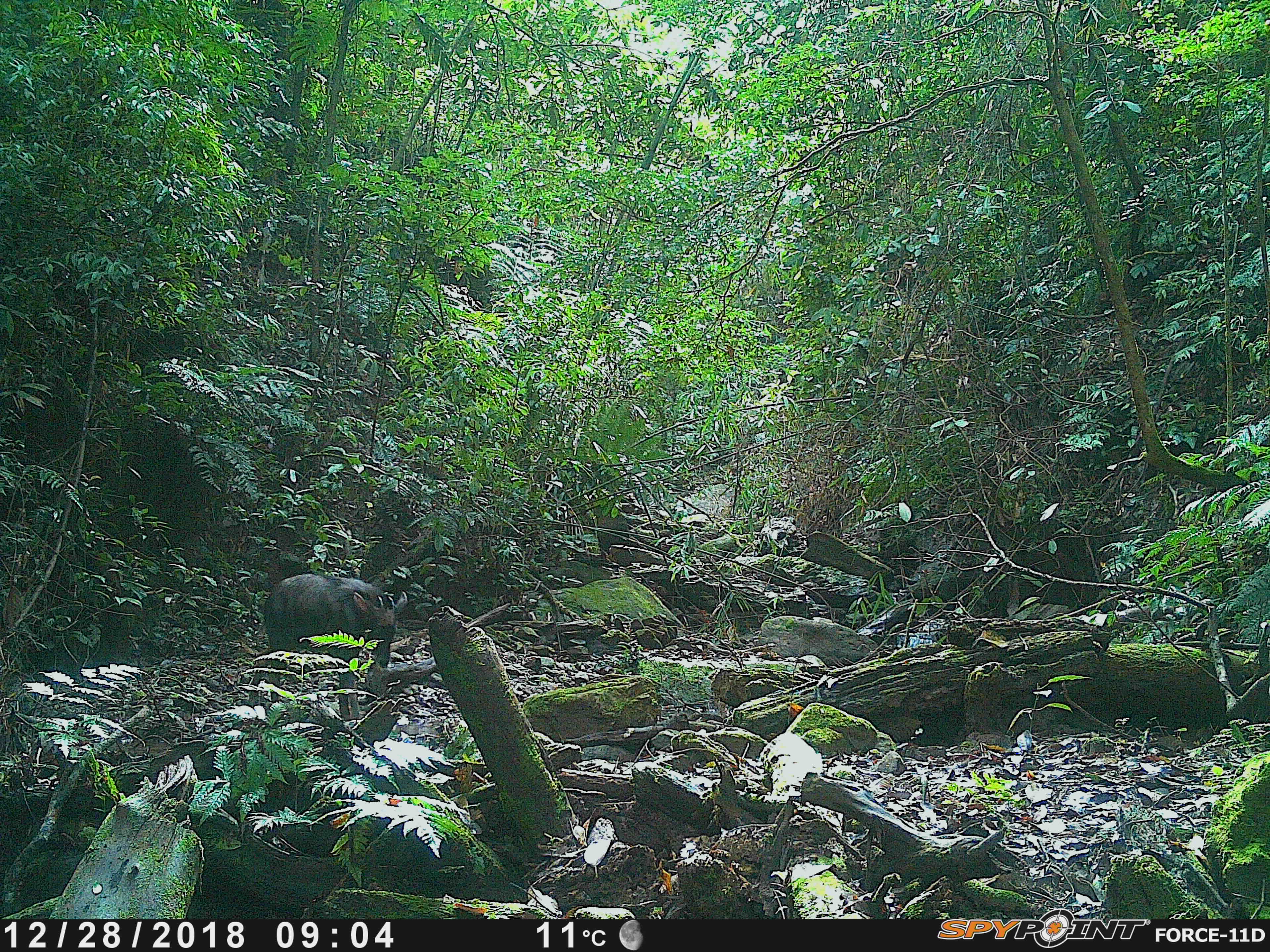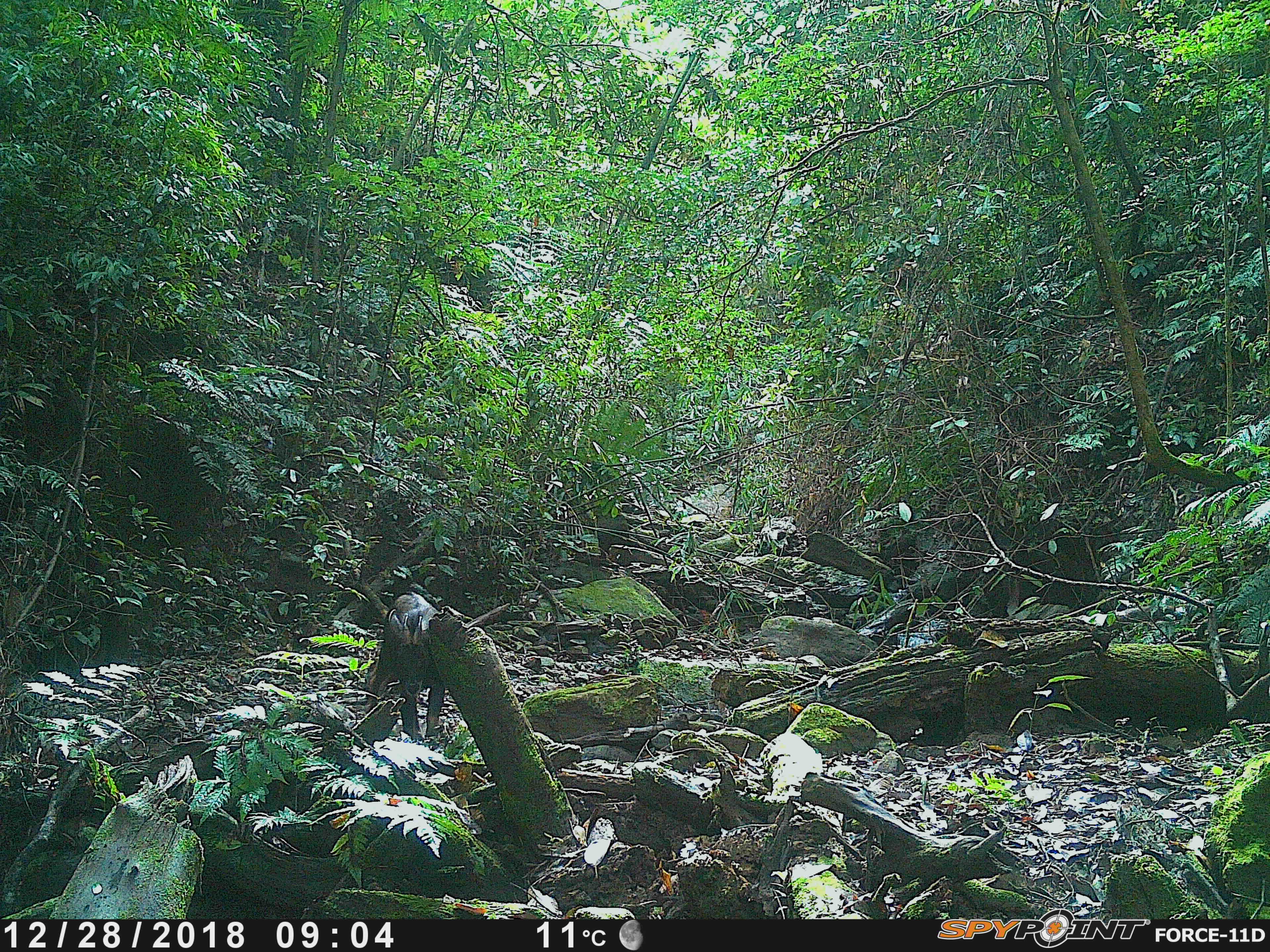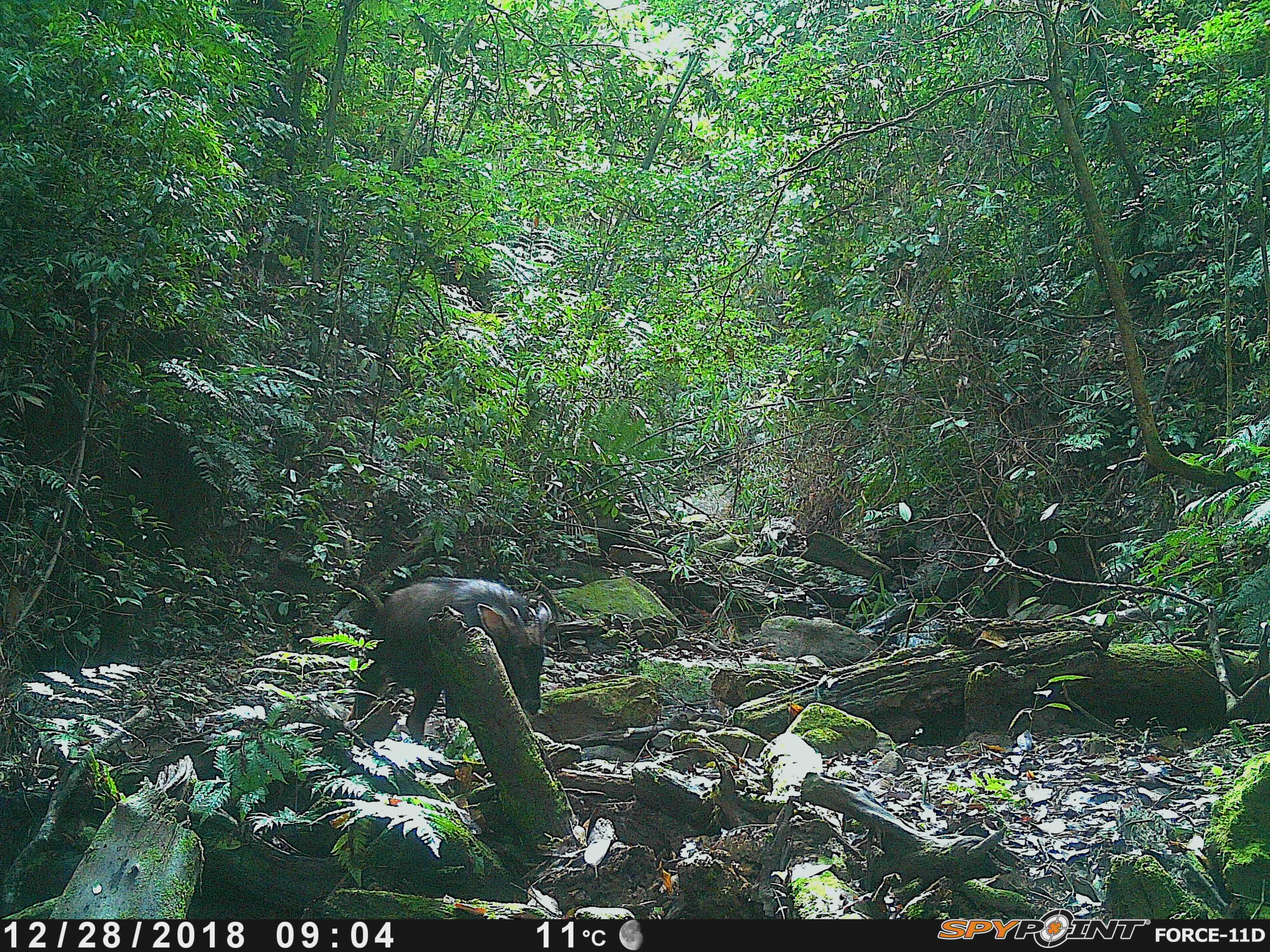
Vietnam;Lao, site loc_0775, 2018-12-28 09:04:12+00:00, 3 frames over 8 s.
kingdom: Animalia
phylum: Chordata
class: Mammalia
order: Artiodactyla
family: Bovidae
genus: Capricornis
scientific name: Capricornis sumatraensis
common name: chinese serow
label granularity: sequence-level